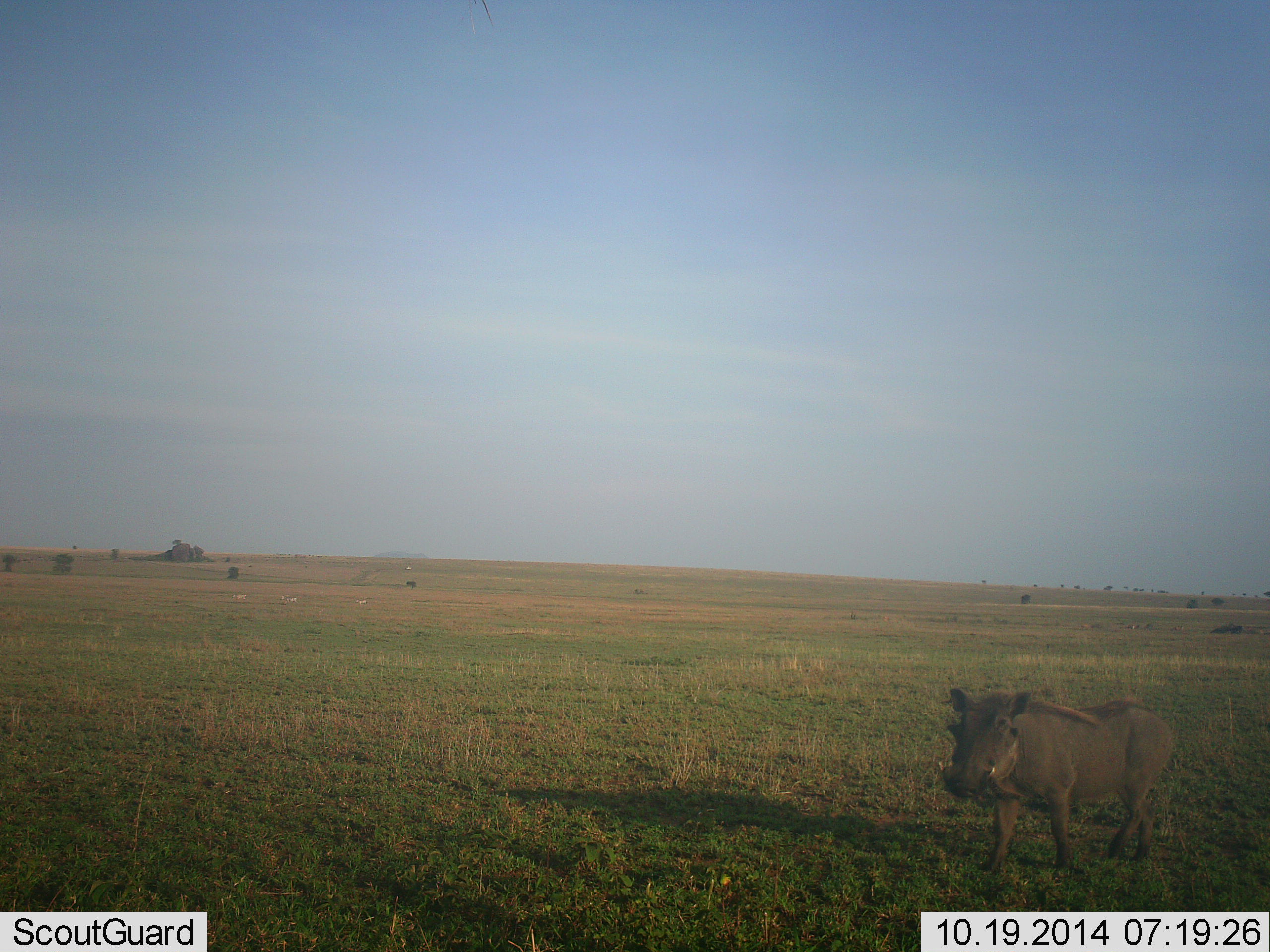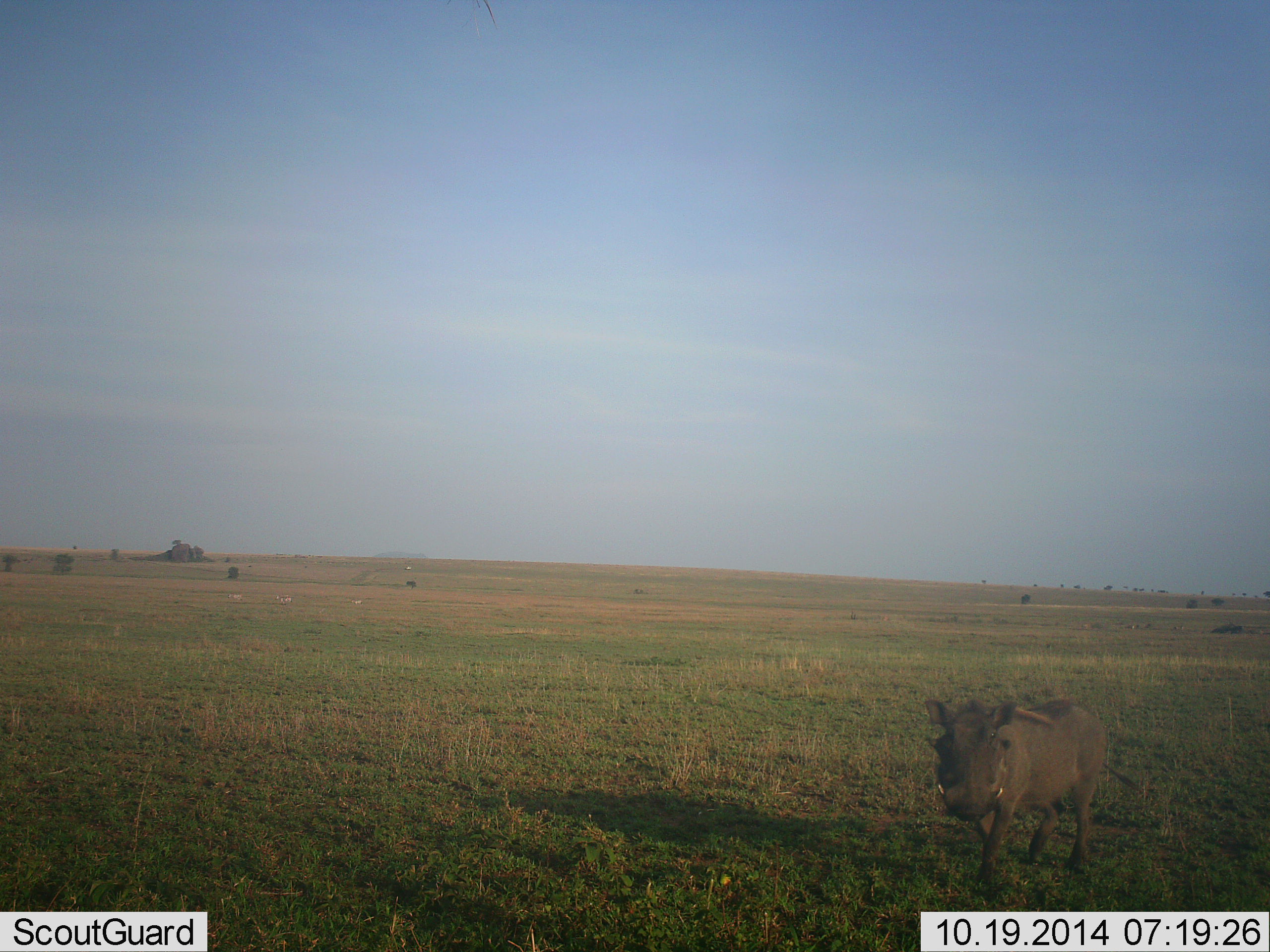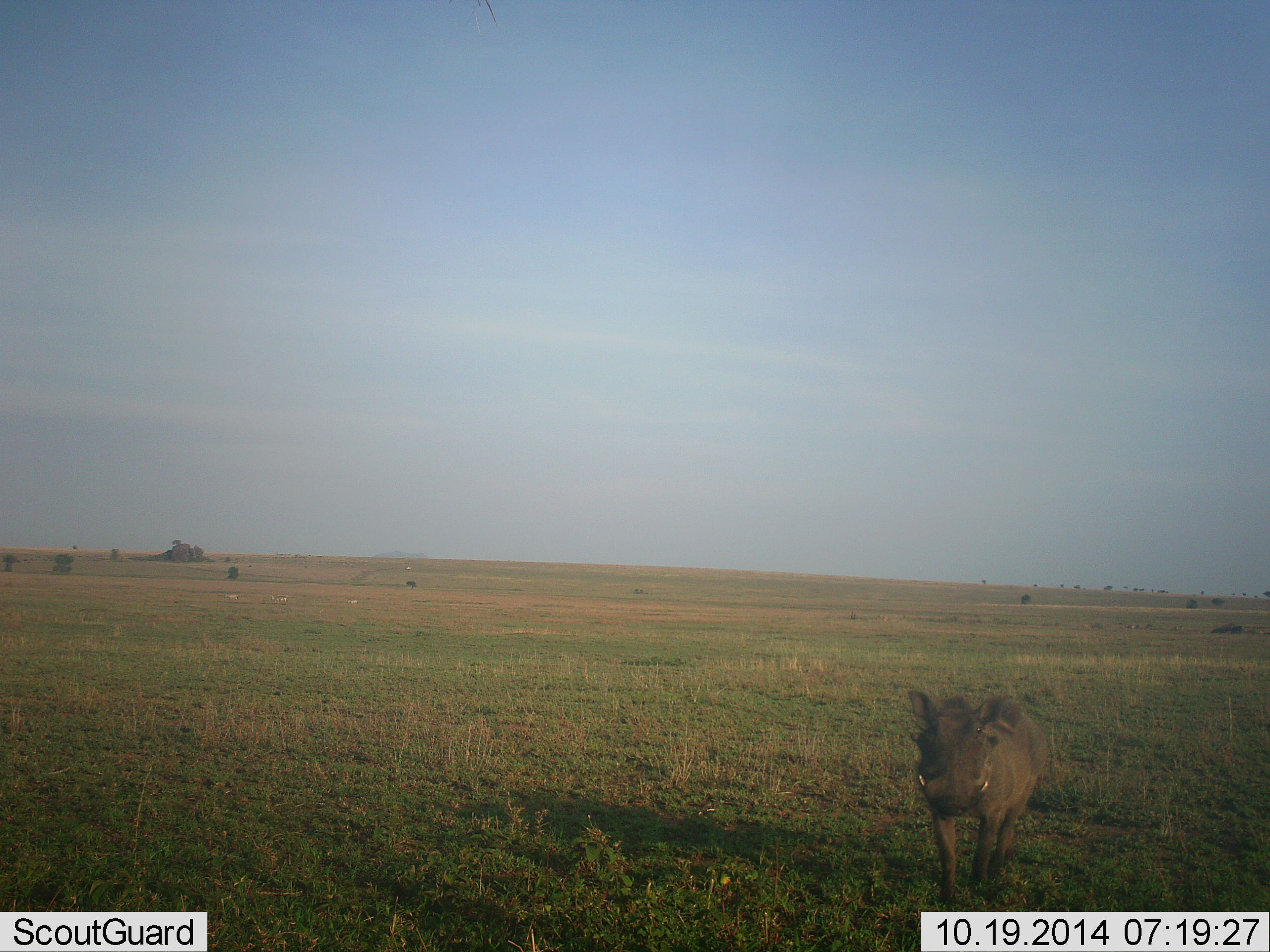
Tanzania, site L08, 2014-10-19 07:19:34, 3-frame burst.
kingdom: Animalia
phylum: Chordata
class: Mammalia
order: Artiodactyla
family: Suidae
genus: Phacochoerus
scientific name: Phacochoerus africanus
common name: warthog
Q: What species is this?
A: Warthog (Phacochoerus africanus).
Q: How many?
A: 1.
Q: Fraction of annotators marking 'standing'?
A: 0%.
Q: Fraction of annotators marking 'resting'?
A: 0%.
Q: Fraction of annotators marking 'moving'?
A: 100%.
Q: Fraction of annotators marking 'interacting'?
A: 0%.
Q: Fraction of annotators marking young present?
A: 0%.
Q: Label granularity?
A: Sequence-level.